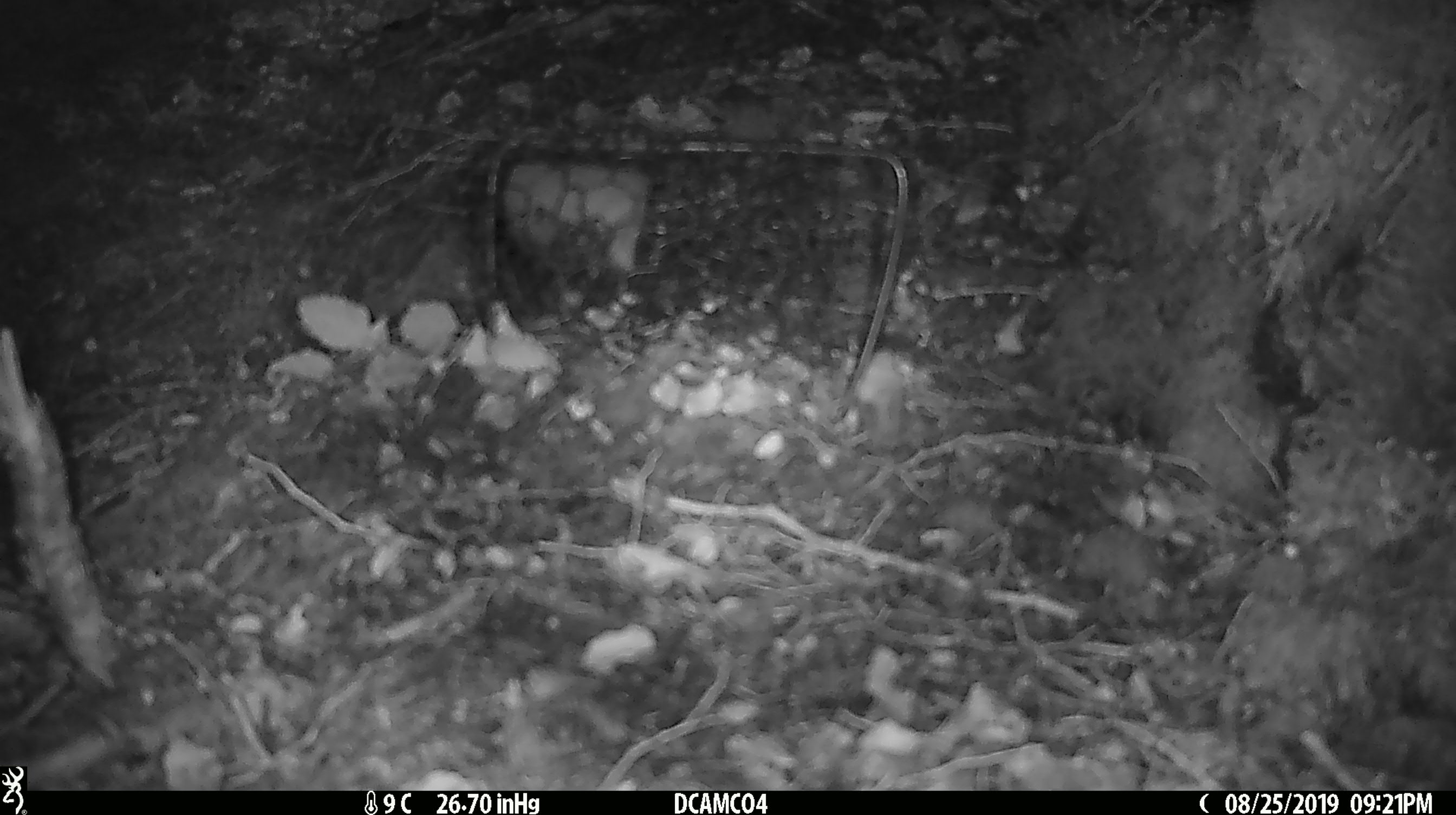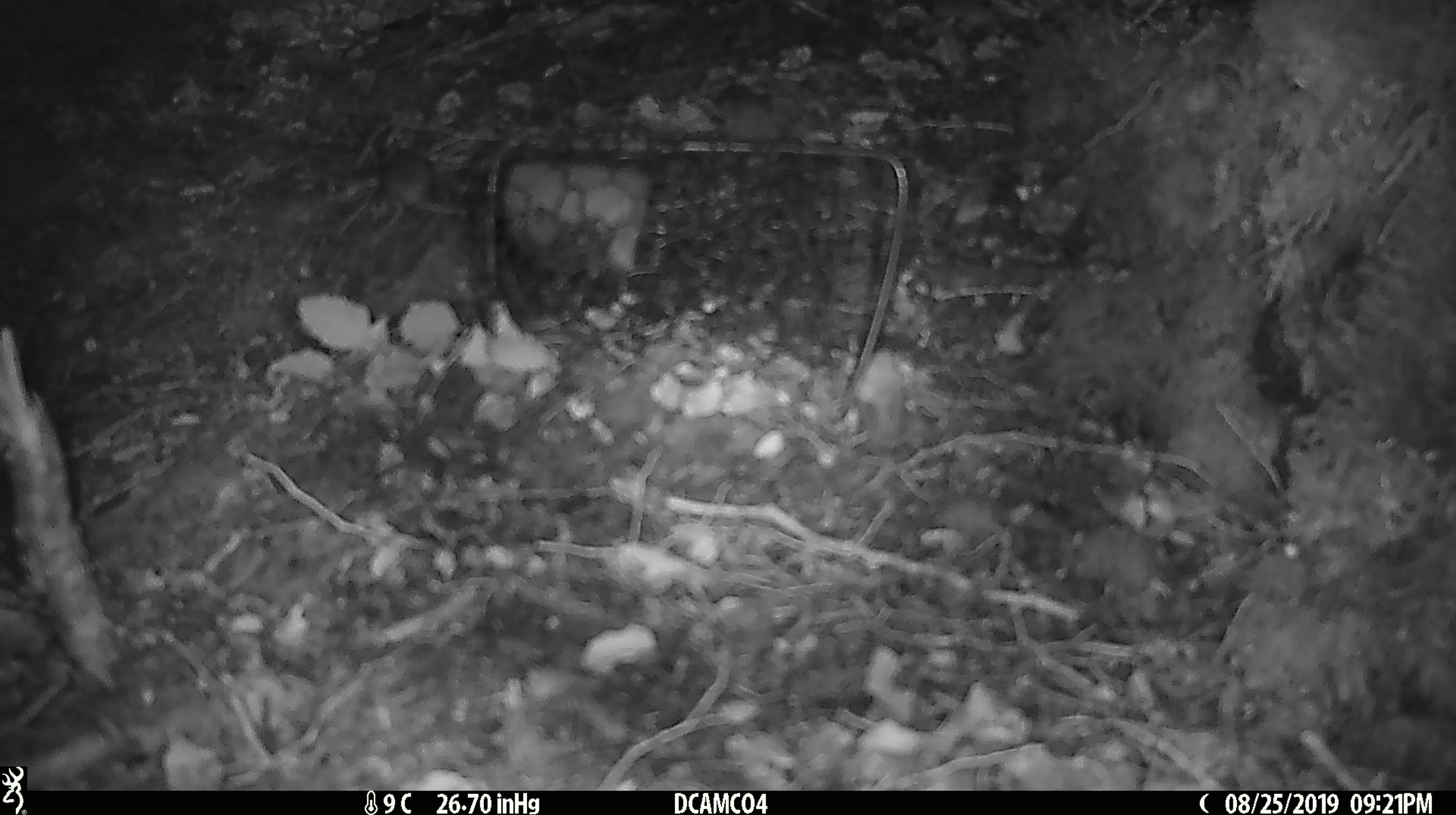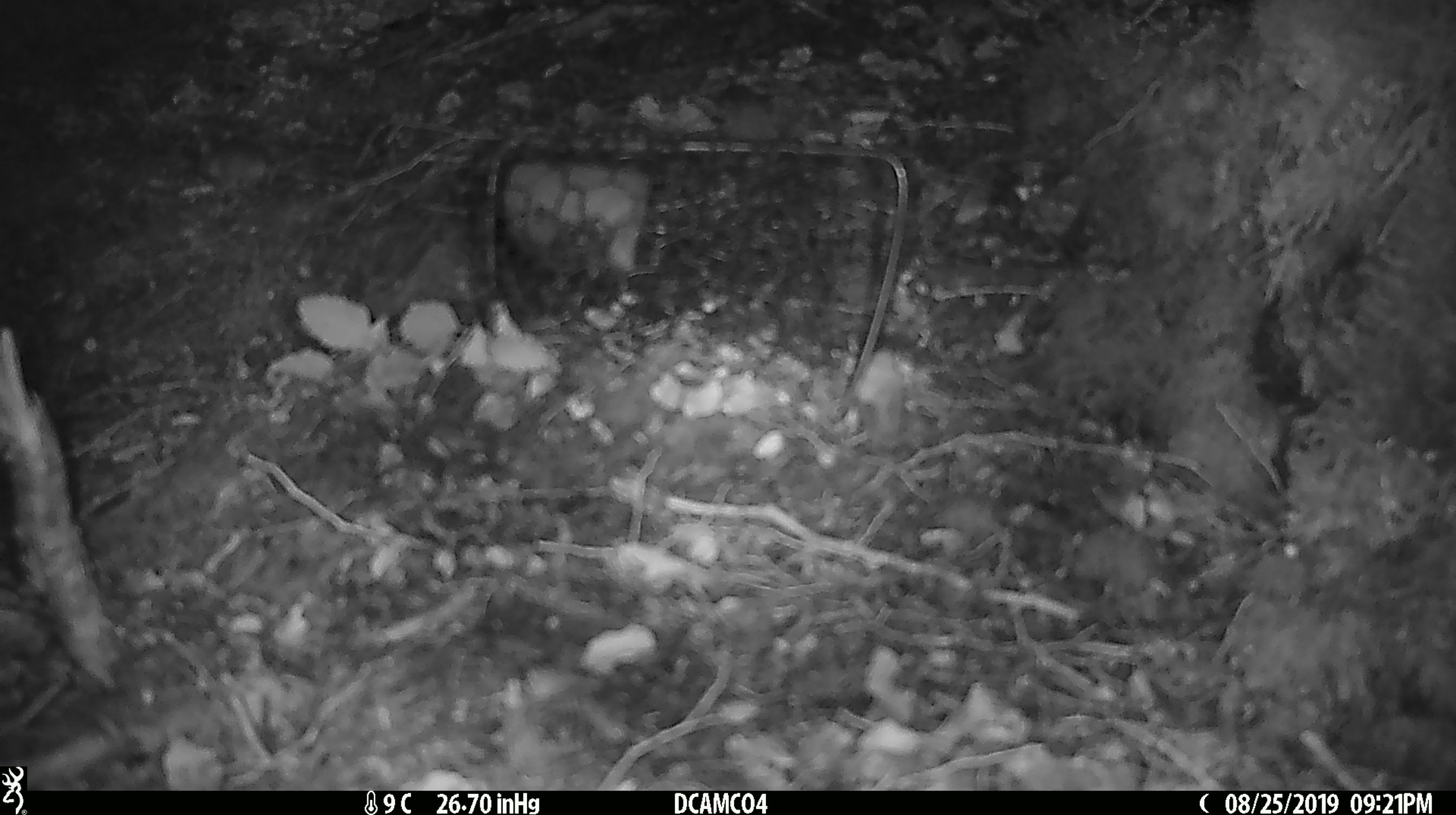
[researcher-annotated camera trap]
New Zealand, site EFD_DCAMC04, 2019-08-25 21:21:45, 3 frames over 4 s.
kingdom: Animalia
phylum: Chordata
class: Mammalia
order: Rodentia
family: Muridae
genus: Mus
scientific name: Mus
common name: mouse